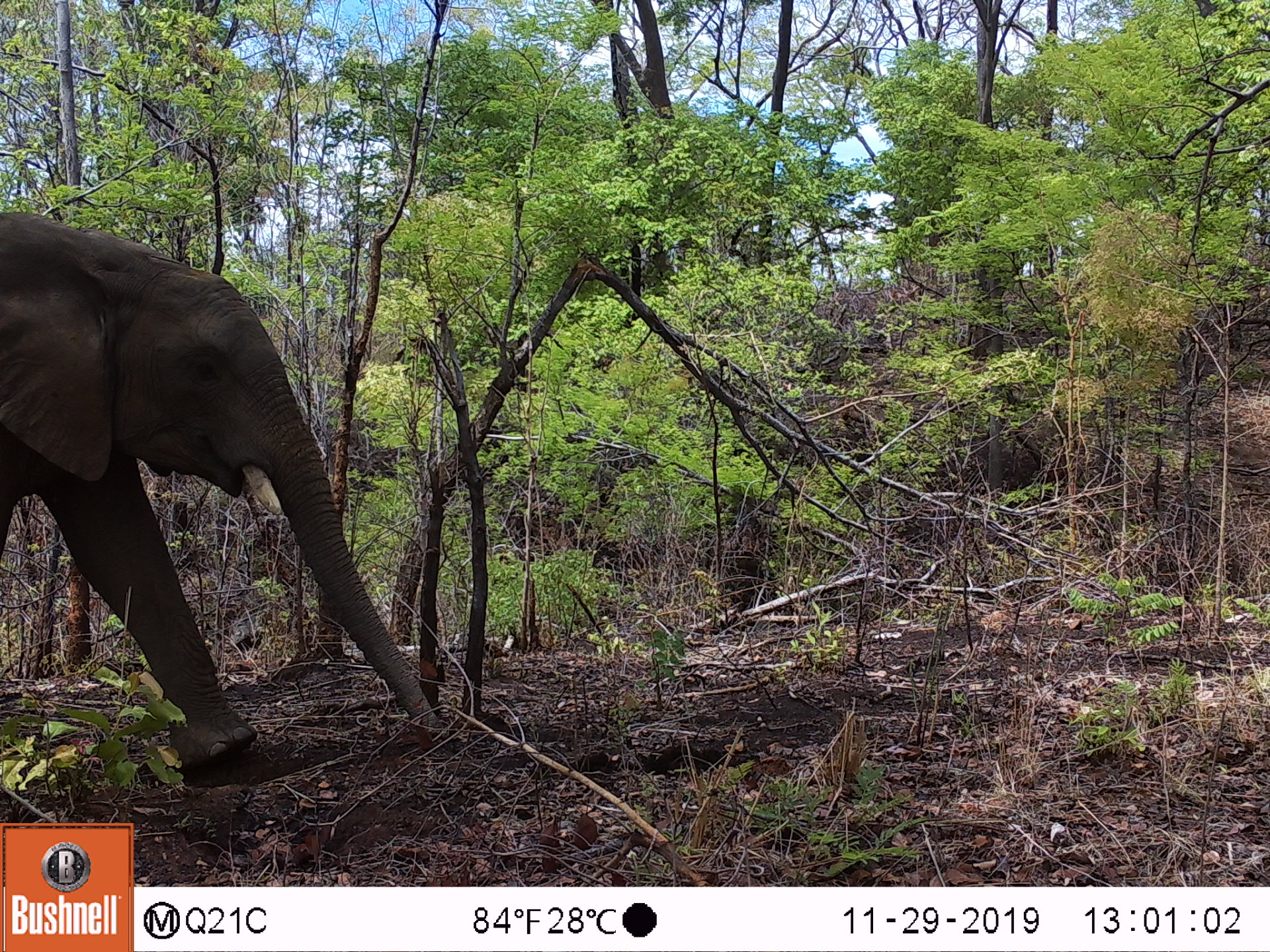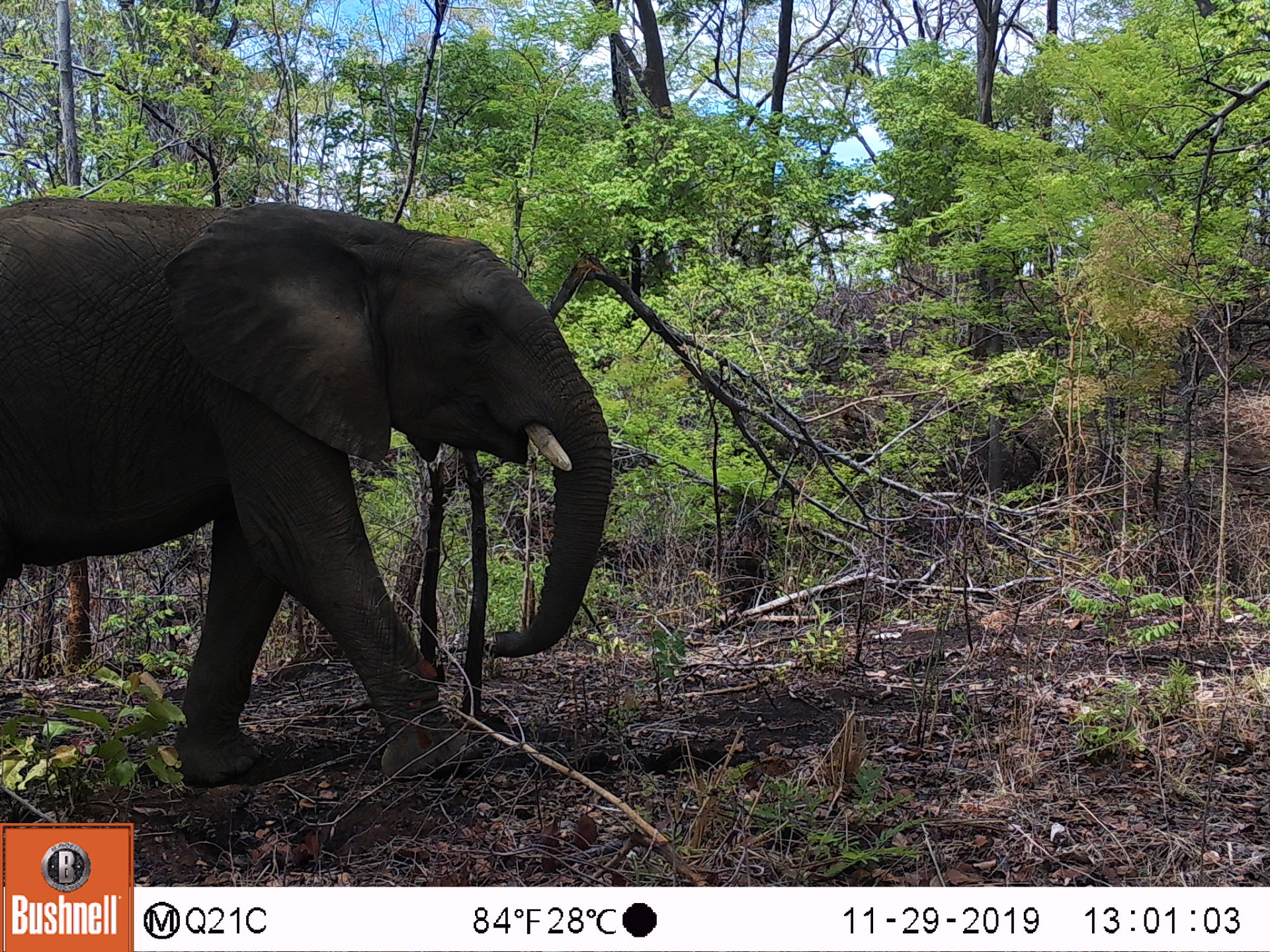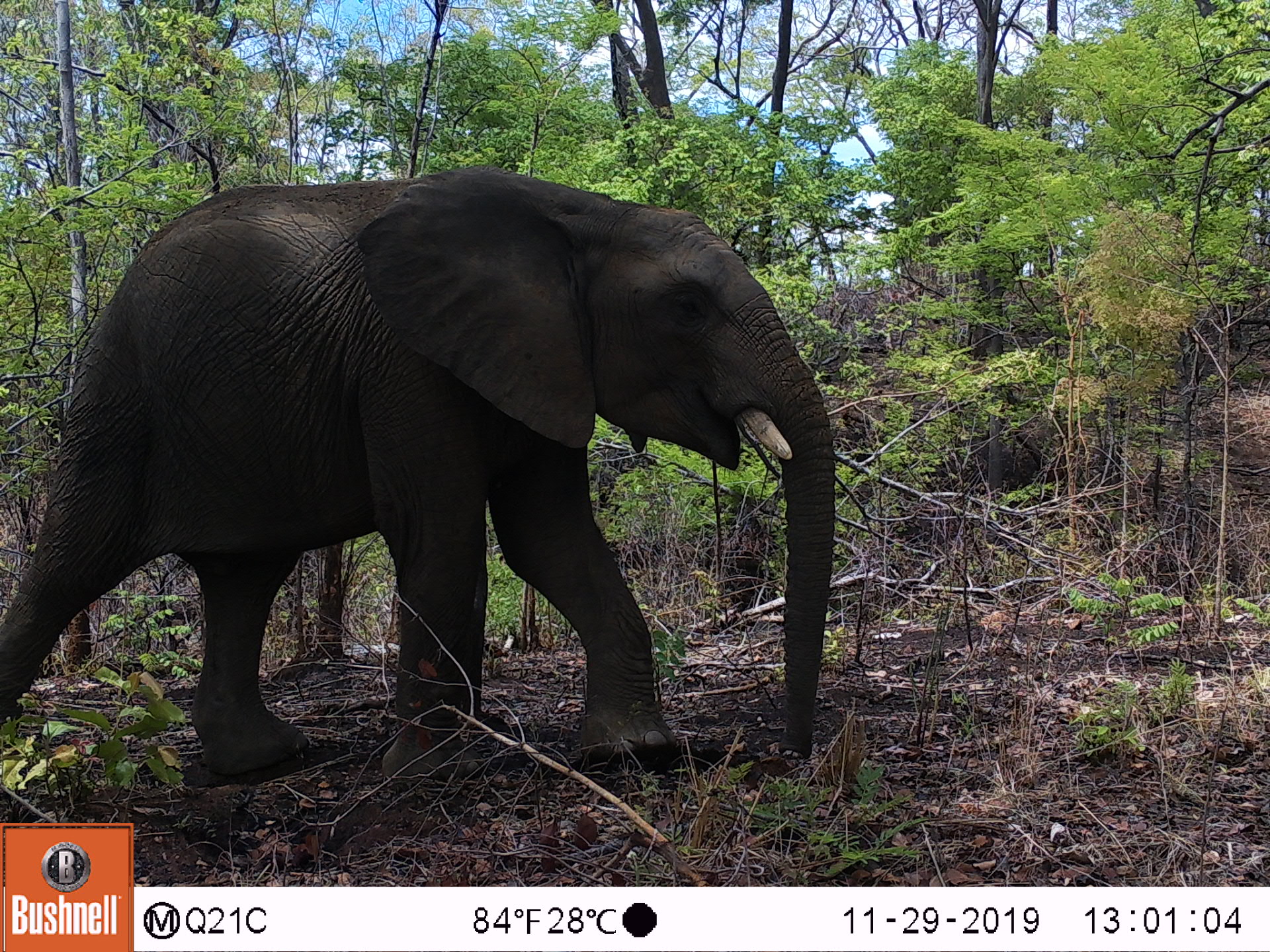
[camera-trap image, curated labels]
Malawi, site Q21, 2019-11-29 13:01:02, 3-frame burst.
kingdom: Animalia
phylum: Chordata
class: Mammalia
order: Proboscidea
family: Elephantidae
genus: Loxodonta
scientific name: Loxodonta africana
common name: african savanna elephant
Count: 1.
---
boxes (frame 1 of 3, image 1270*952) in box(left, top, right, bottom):
african savanna elephant: box(0, 196, 453, 778)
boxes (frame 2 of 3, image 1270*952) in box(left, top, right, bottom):
african savanna elephant: box(0, 185, 617, 799)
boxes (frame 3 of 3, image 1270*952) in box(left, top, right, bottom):
african savanna elephant: box(0, 156, 853, 808)